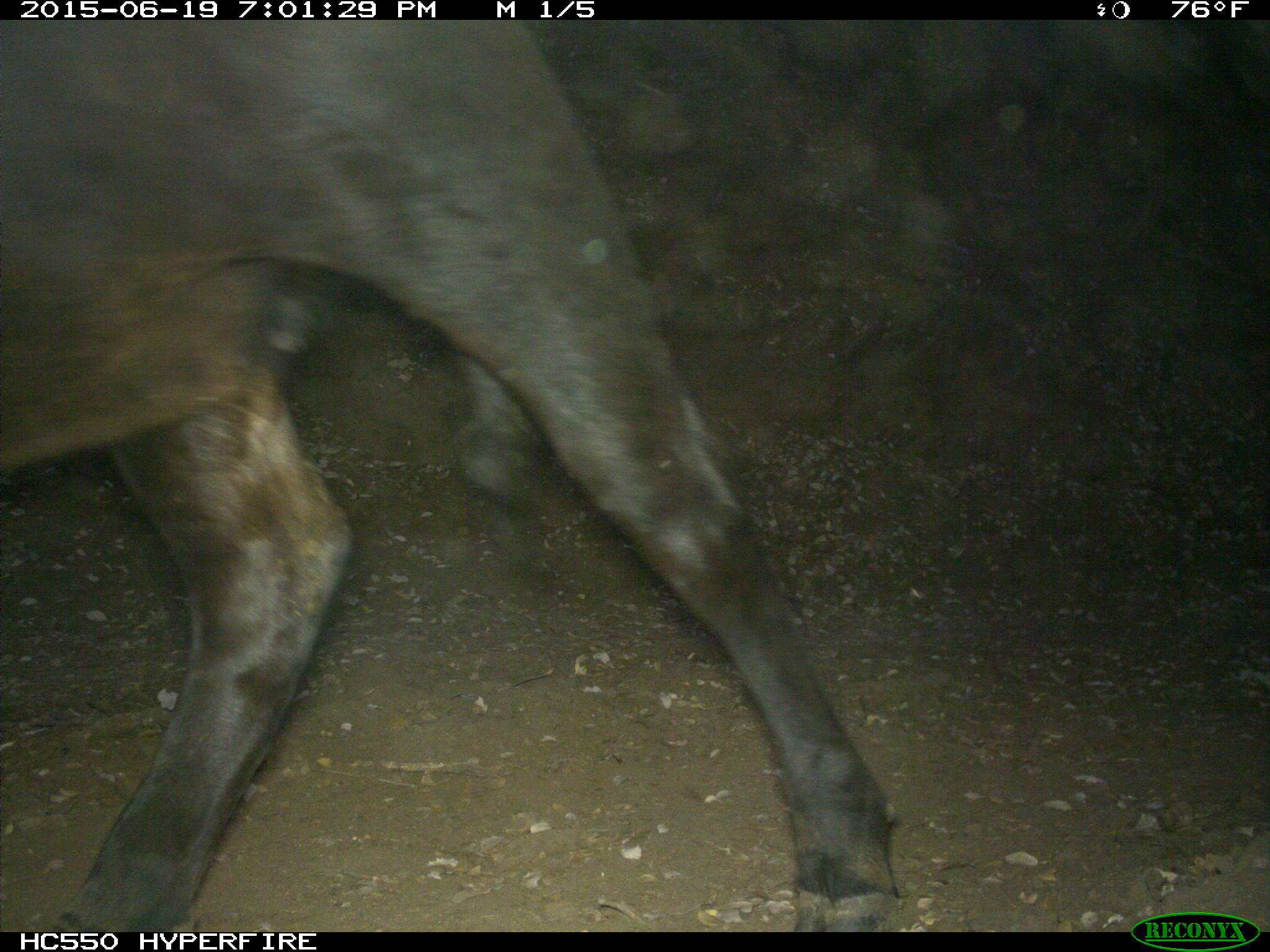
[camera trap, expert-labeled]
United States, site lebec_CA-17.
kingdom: Animalia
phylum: Chordata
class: Mammalia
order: Artiodactyla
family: Bovidae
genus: Bos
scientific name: Bos taurus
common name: domestic cow